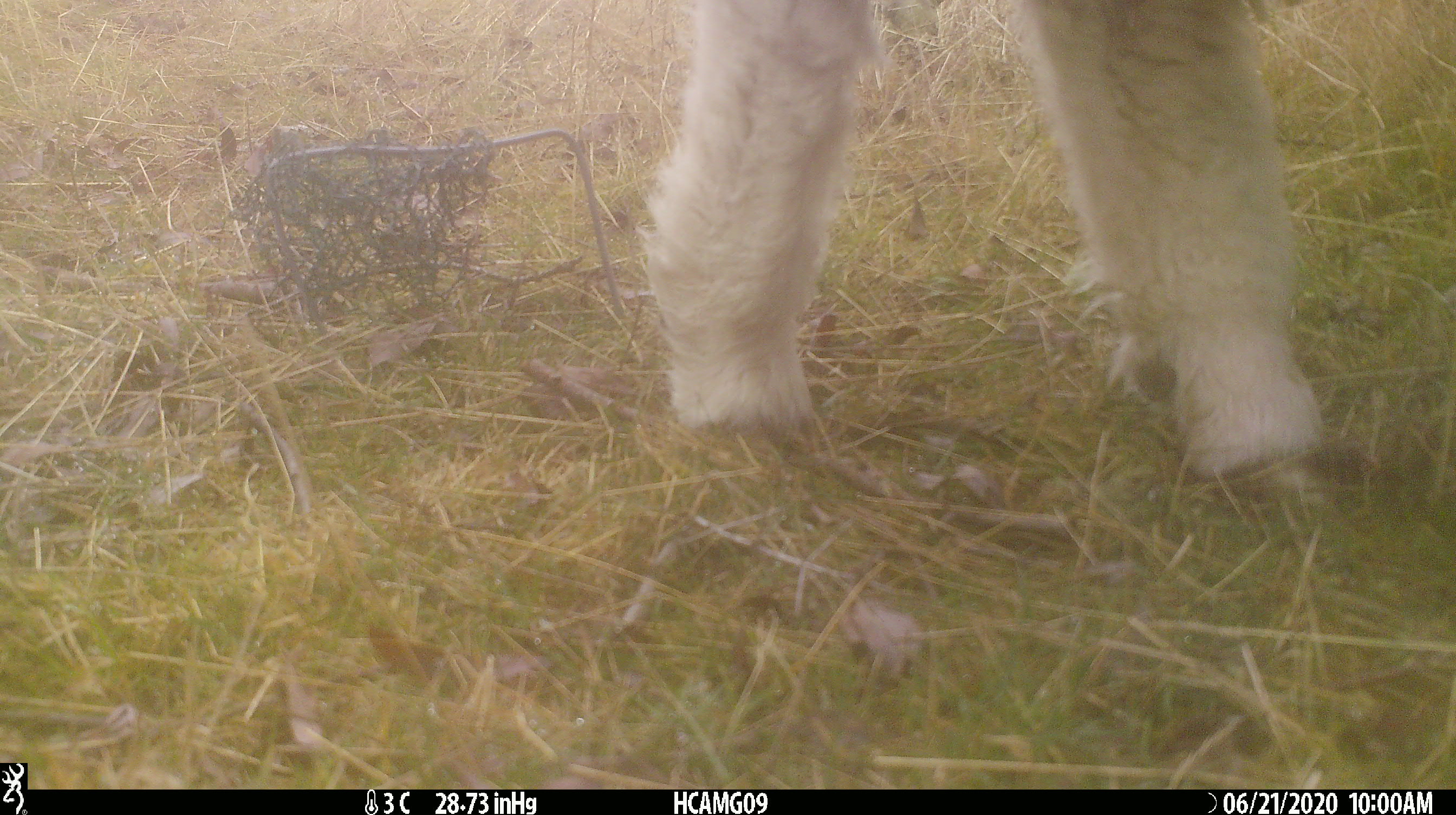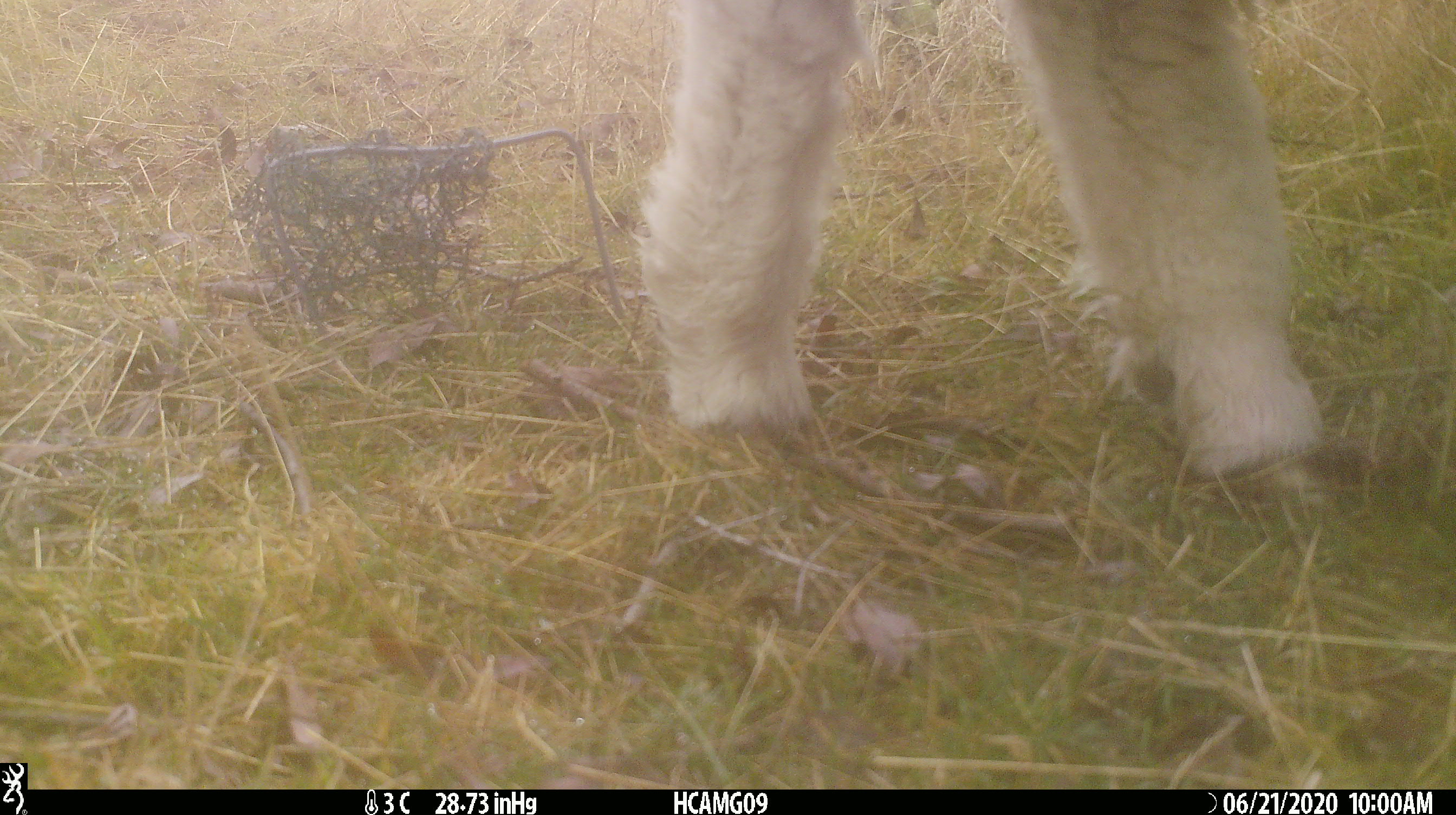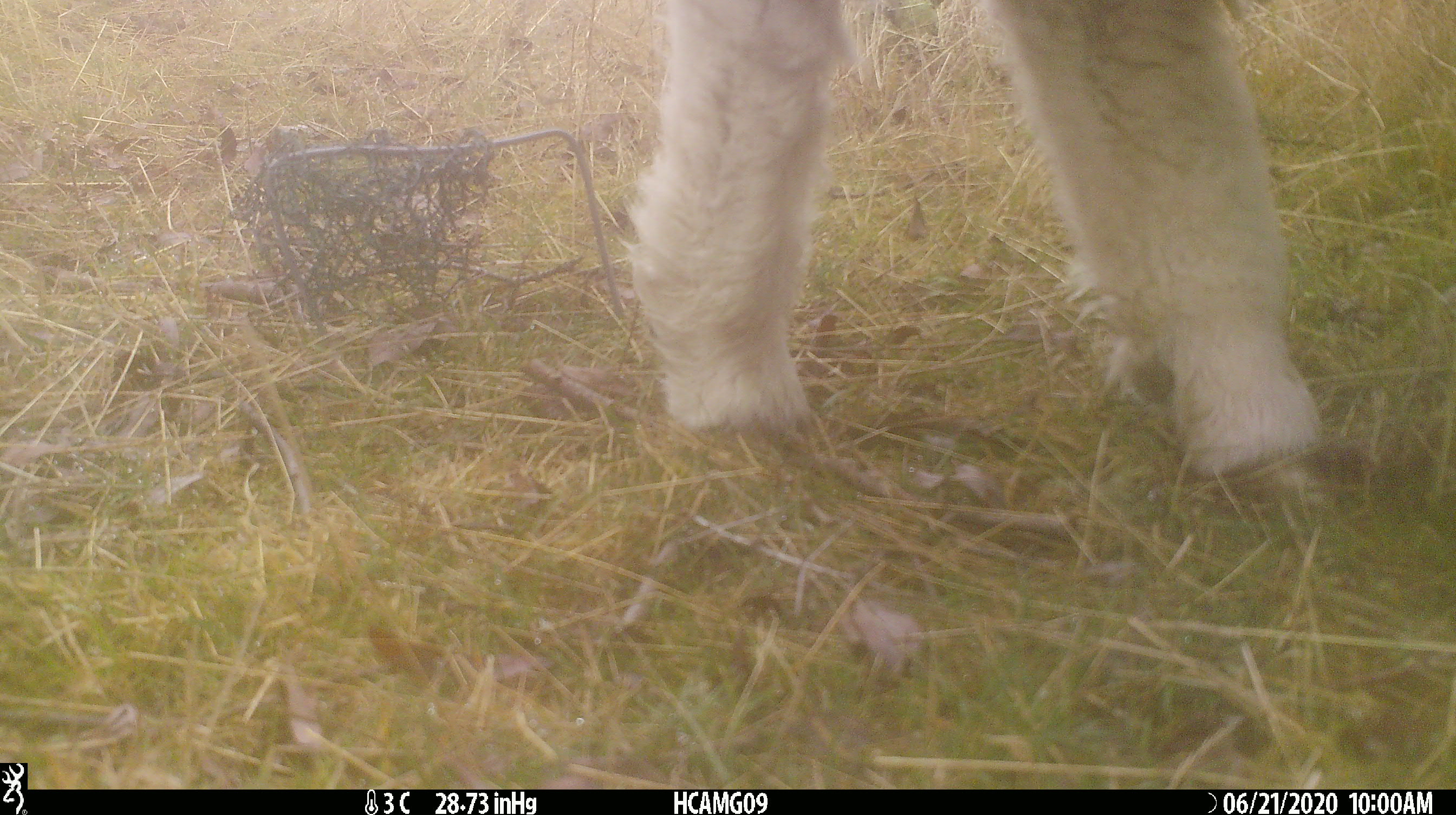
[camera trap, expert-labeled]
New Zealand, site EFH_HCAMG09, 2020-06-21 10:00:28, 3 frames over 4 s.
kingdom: Animalia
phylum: Chordata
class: Mammalia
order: Artiodactyla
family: Bovidae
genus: Ovis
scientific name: Ovis aries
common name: domestic sheep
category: sheep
Sheep (domestic sheep) (Ovis aries).